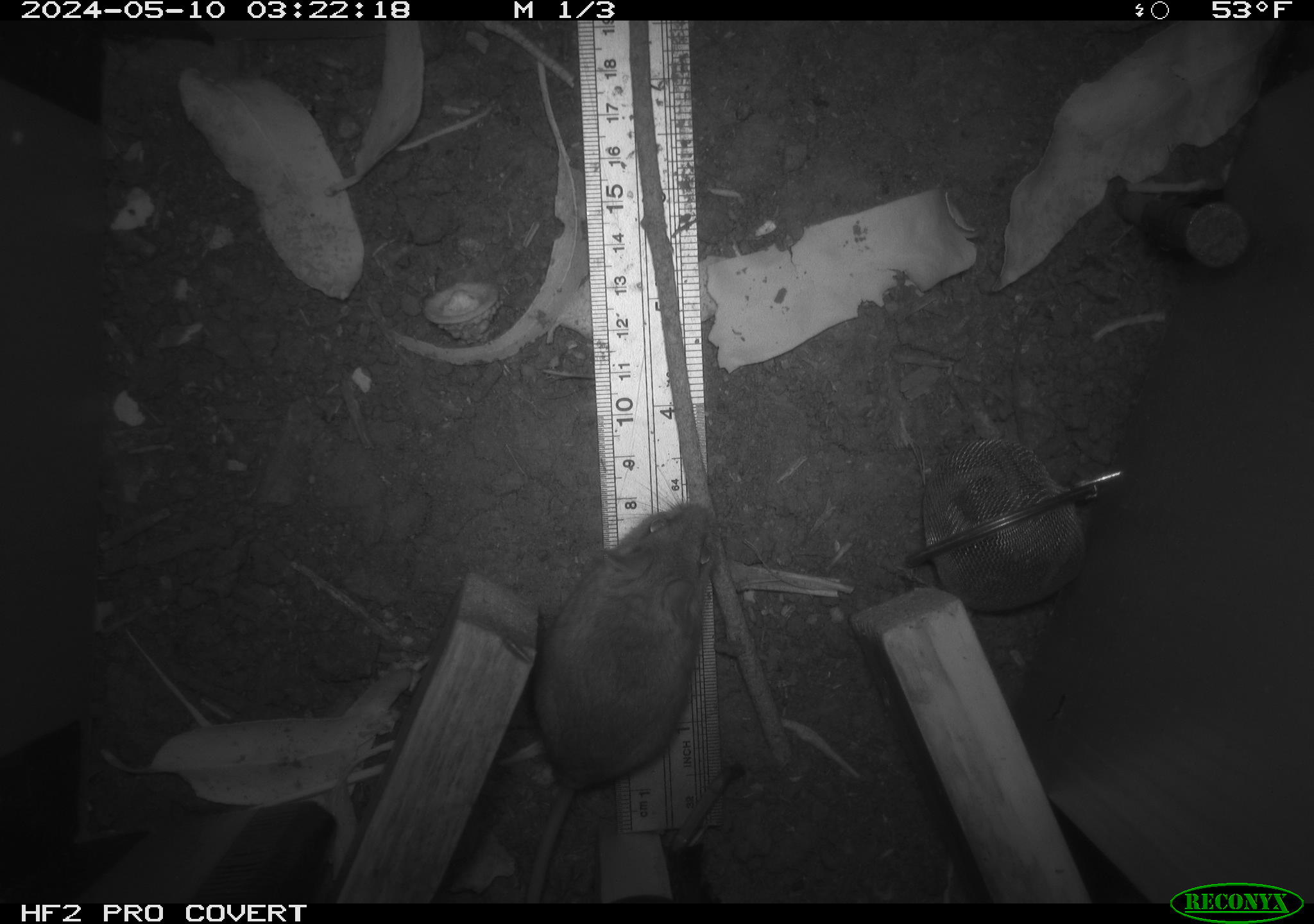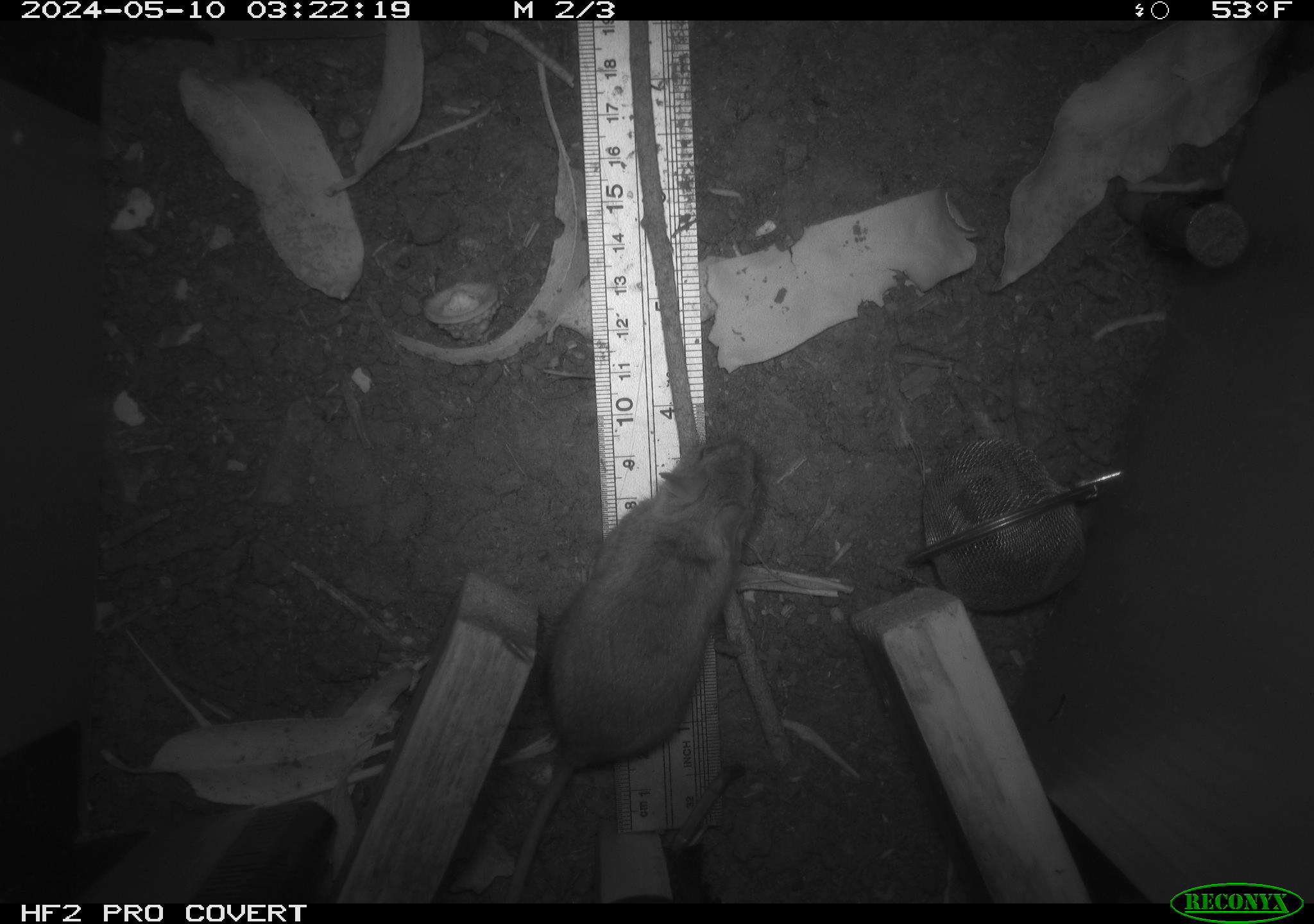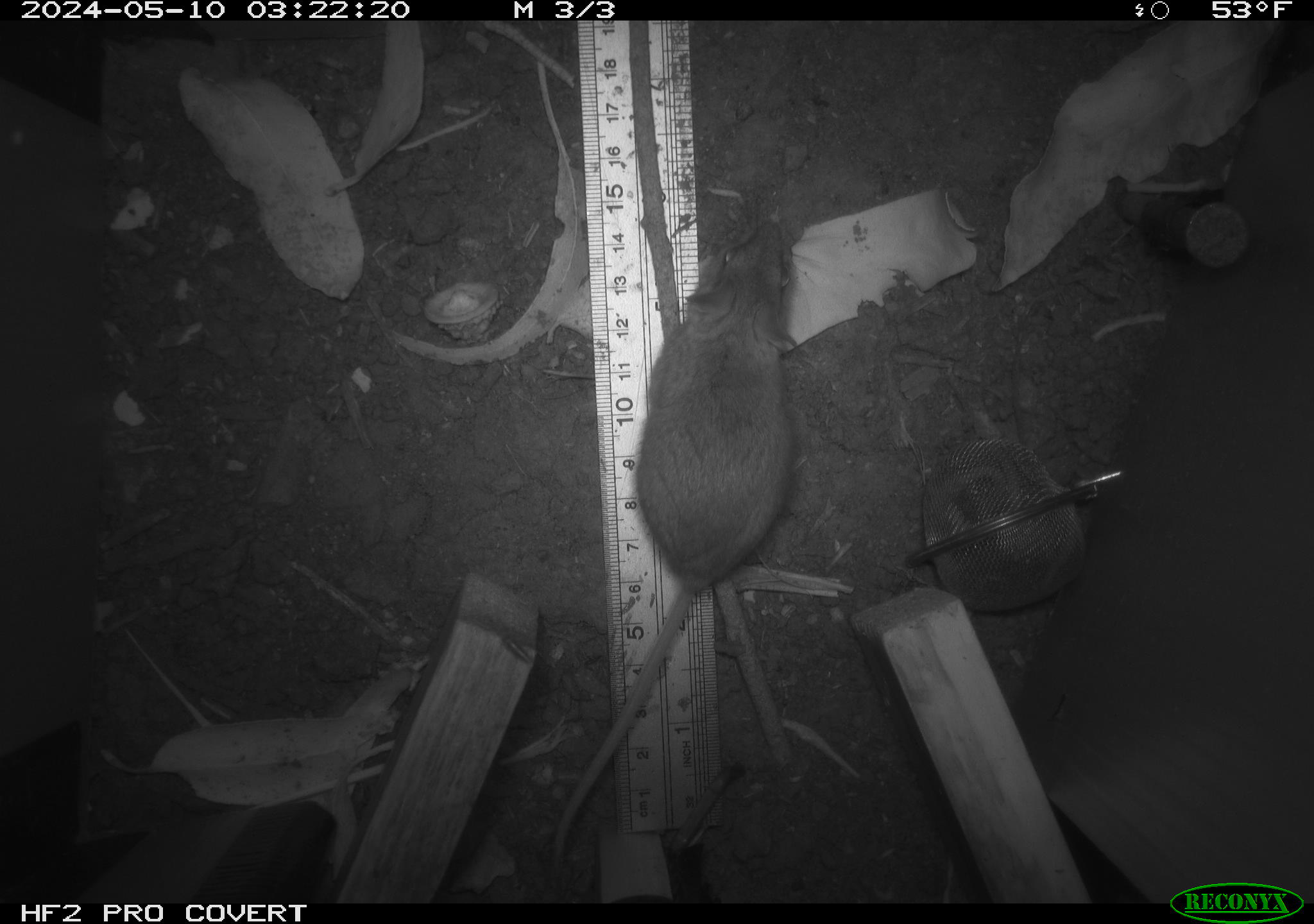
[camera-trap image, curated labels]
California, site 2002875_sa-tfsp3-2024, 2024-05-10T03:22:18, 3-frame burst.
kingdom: Animalia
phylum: Chordata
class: Mammalia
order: Rodentia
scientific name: Rodentia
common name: mouse species